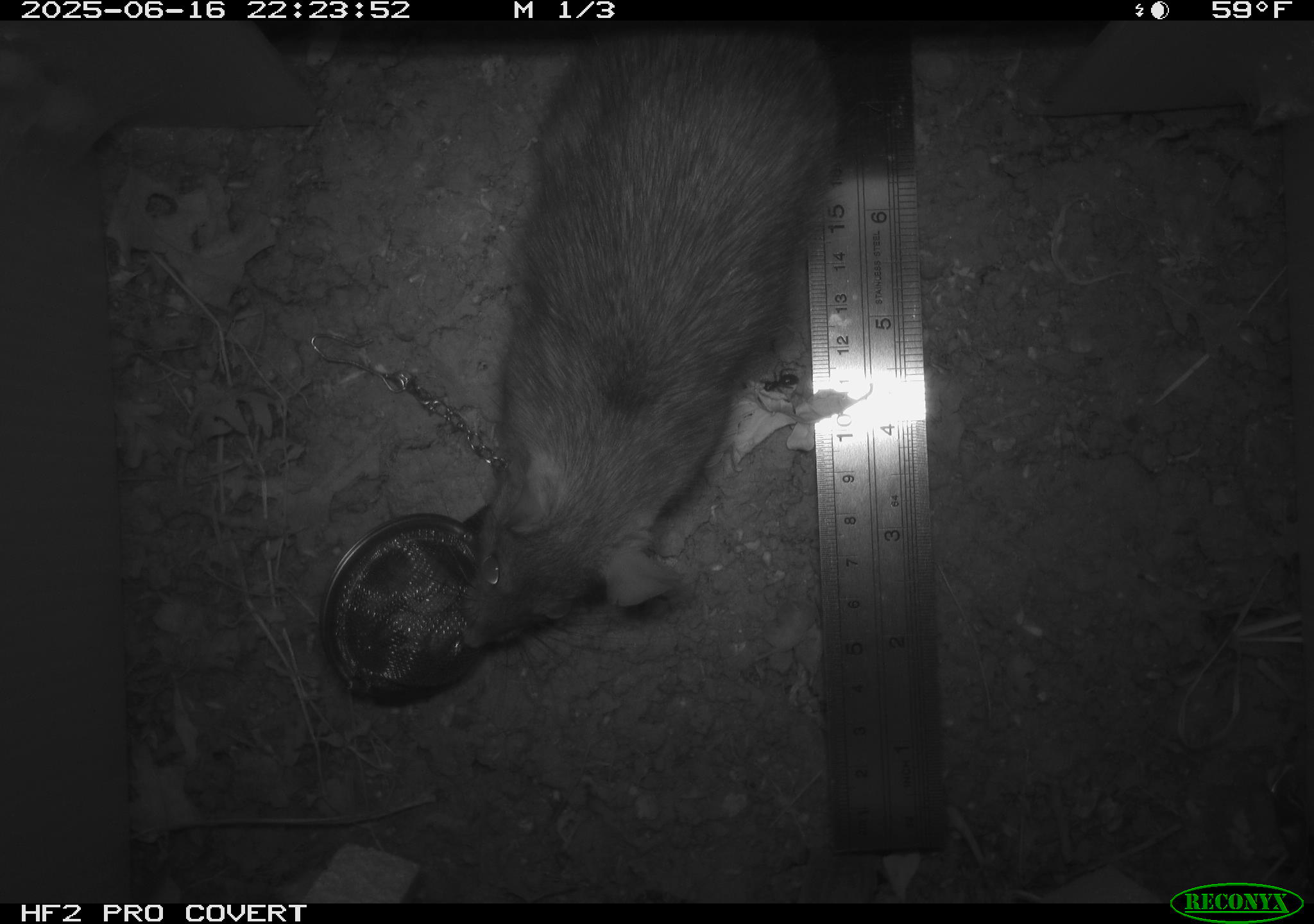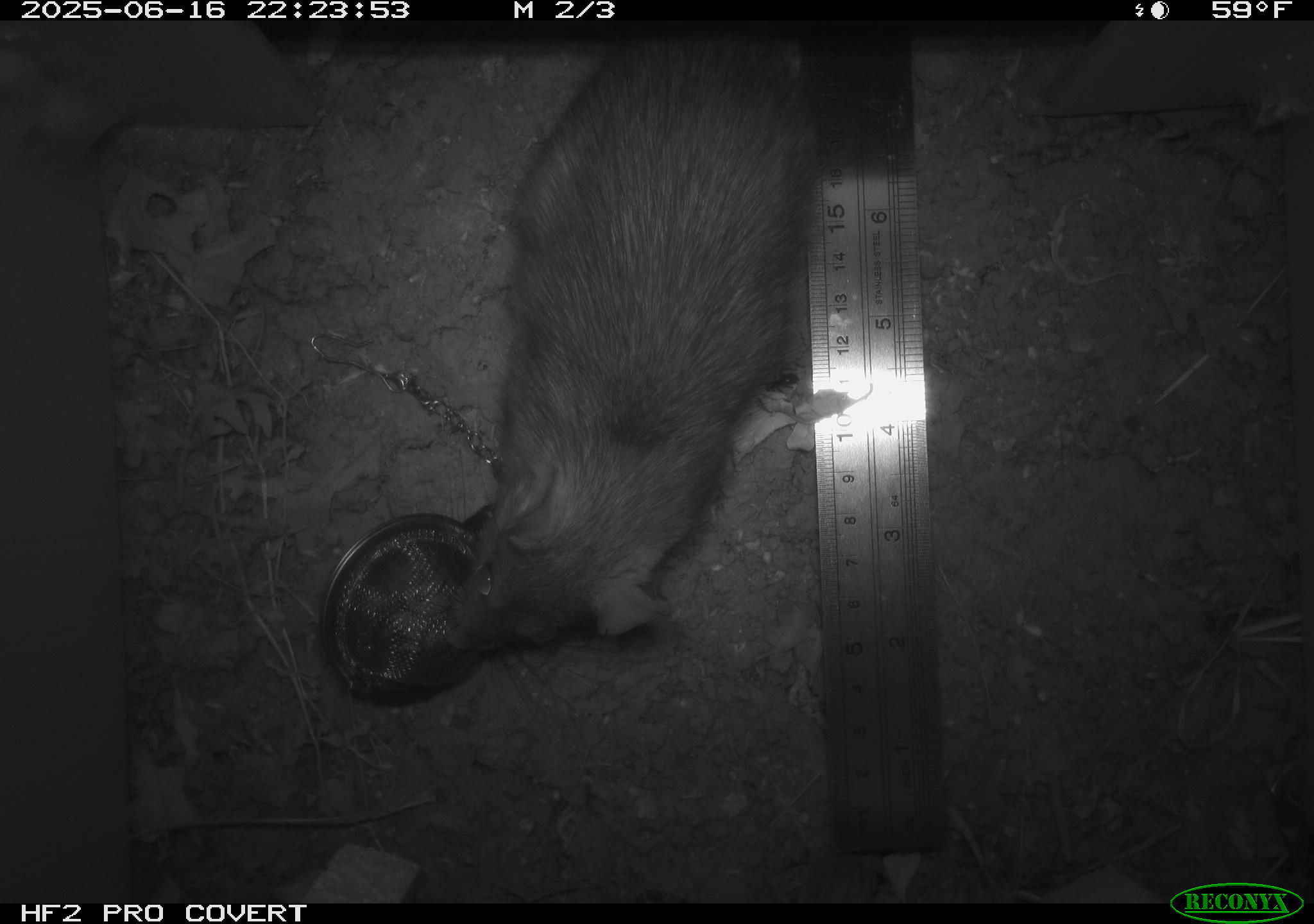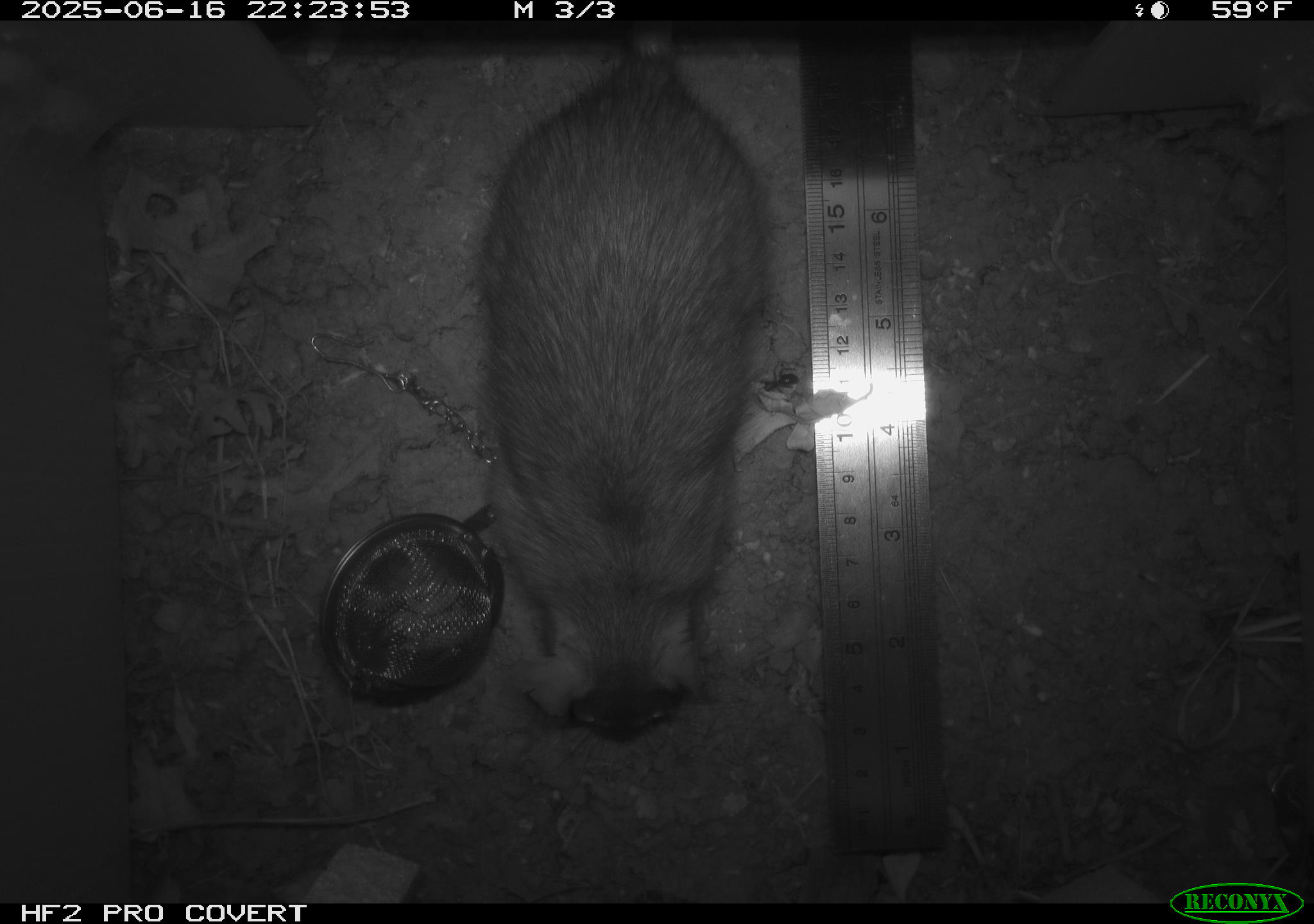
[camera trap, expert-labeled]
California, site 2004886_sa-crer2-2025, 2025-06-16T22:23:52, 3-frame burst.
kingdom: Animalia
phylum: Chordata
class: Mammalia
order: Rodentia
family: Muridae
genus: Rattus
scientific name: Rattus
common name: rat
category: rattus species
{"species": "rattus species (rat) (Rattus)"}